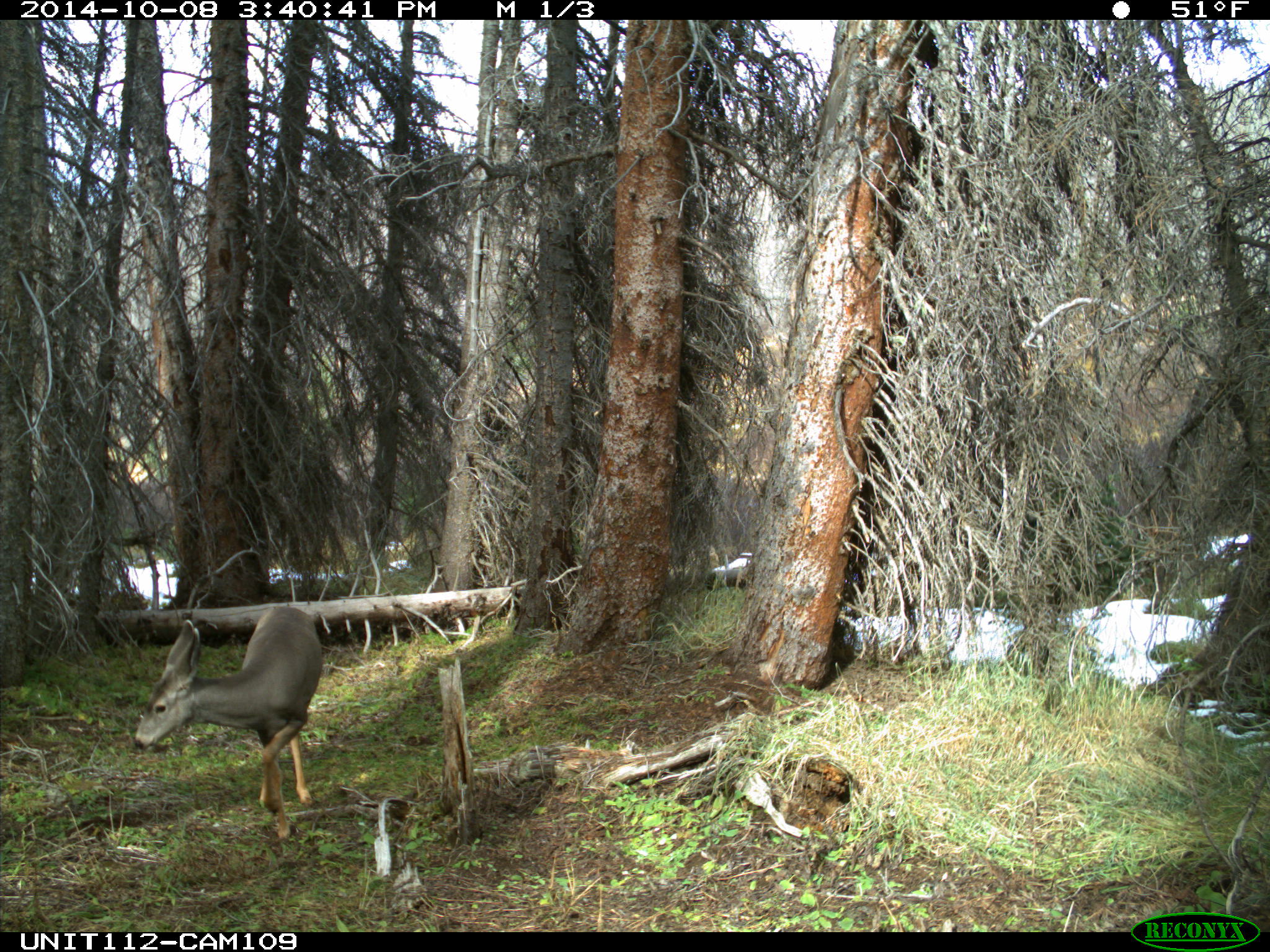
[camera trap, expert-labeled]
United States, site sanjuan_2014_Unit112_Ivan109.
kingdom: Animalia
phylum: Chordata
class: Mammalia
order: Artiodactyla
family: Cervidae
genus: Odocoileus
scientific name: Odocoileus hemionus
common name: mule deer